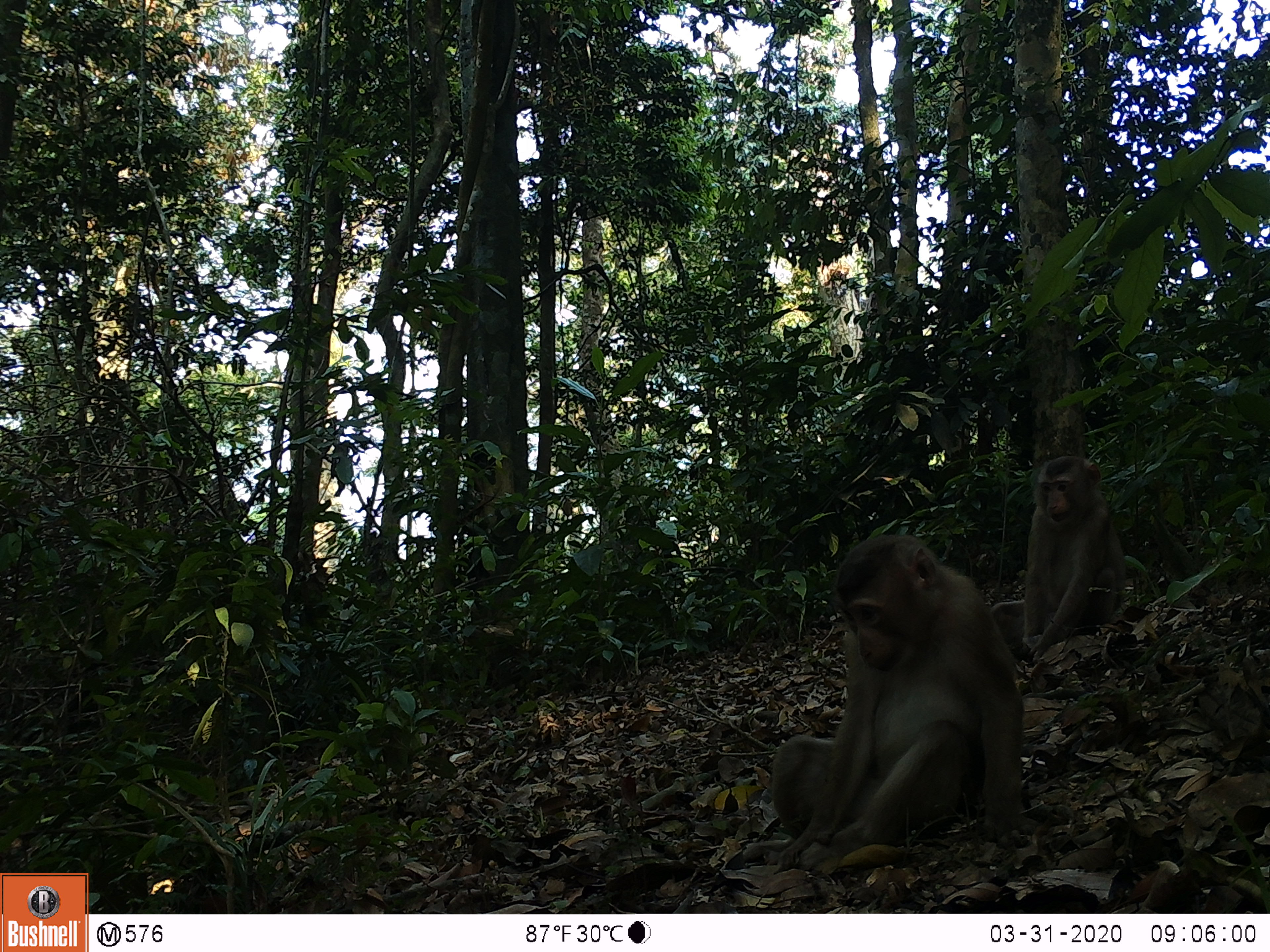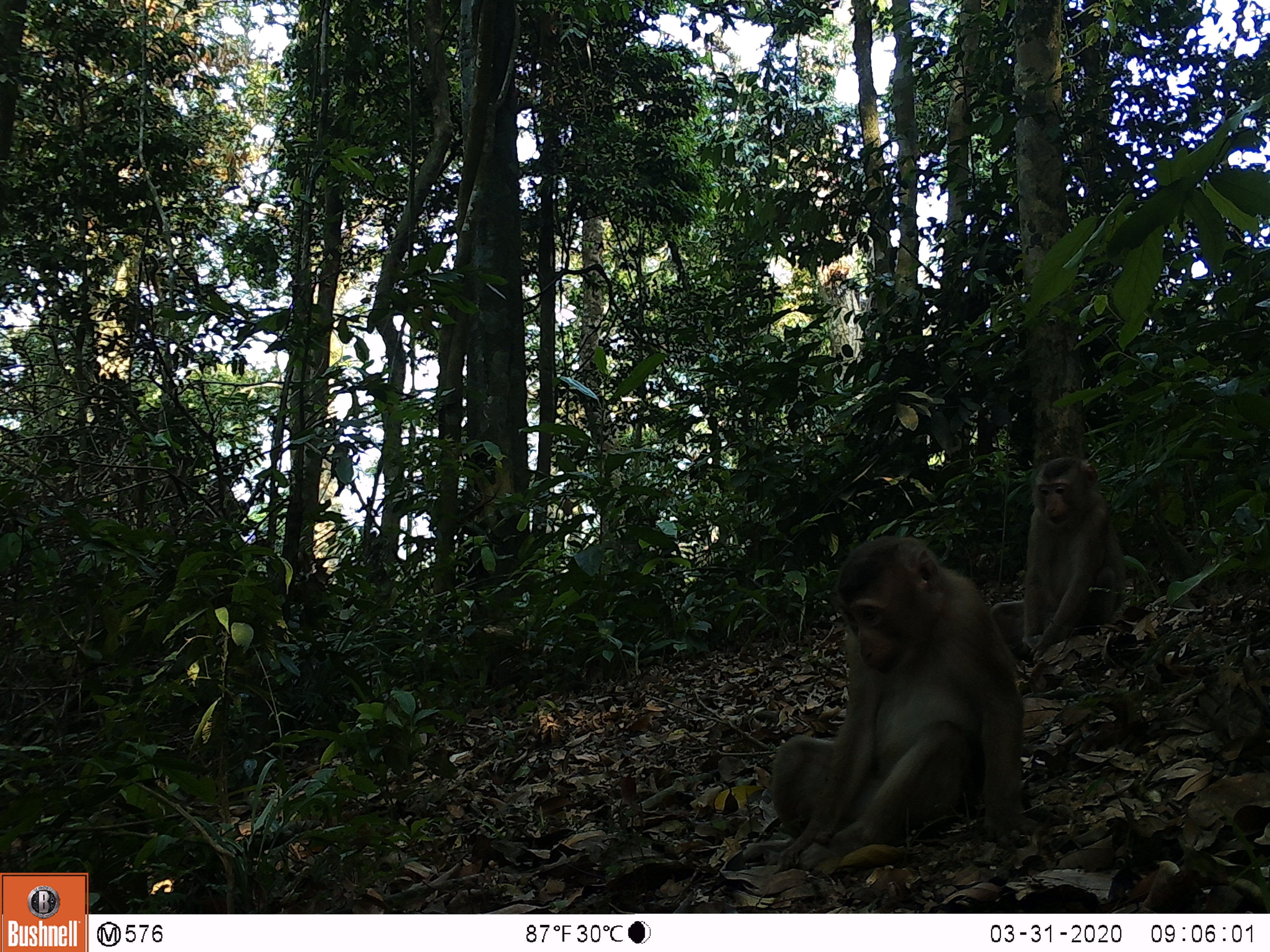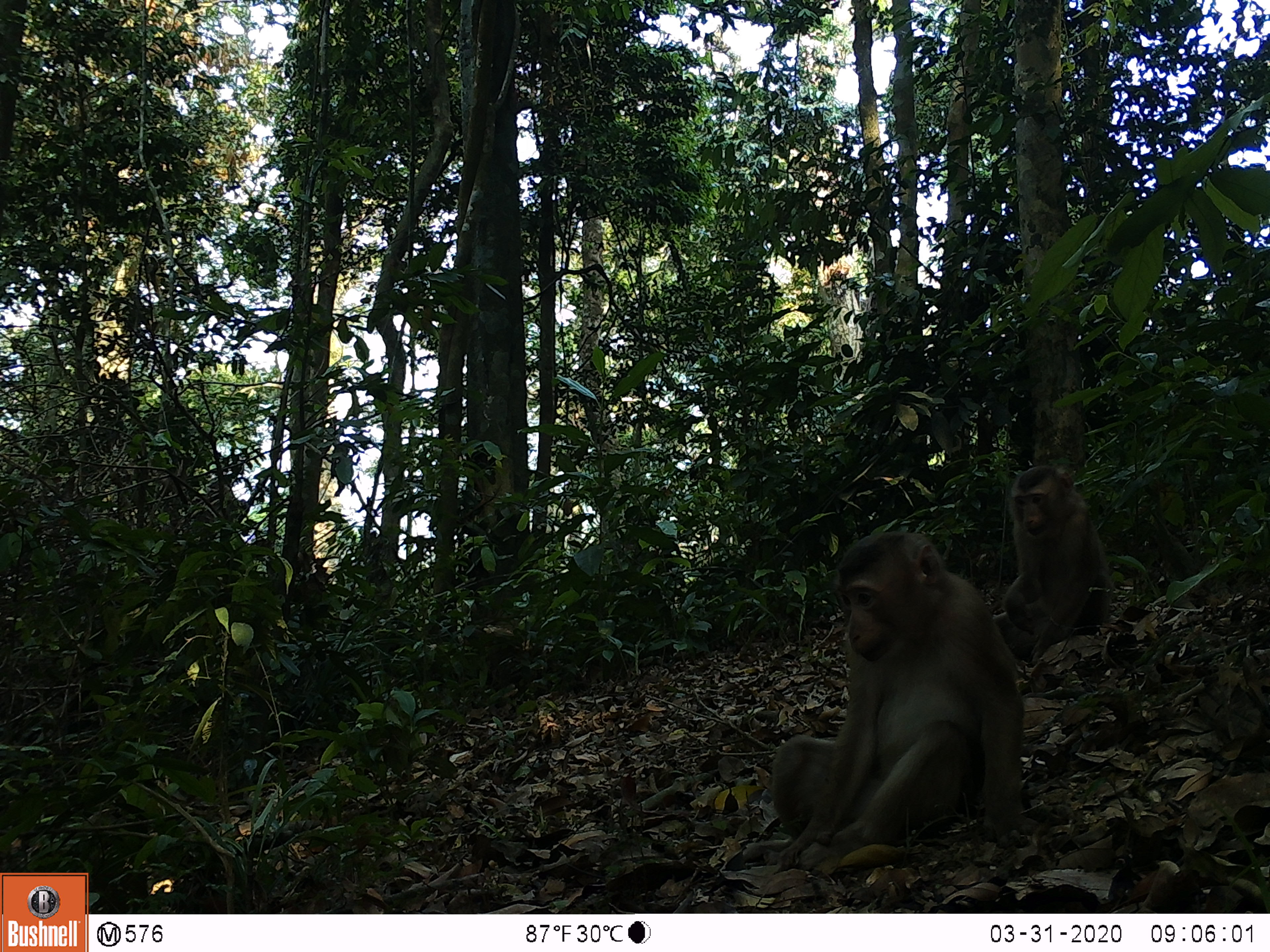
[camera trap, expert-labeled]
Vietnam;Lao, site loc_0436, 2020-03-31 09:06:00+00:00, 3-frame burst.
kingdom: Animalia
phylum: Chordata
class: Mammalia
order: Primates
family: Cercopithecidae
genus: Macaca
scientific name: Macaca nemestrina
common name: pig-tailed macaque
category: pig tailed macaque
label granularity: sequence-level